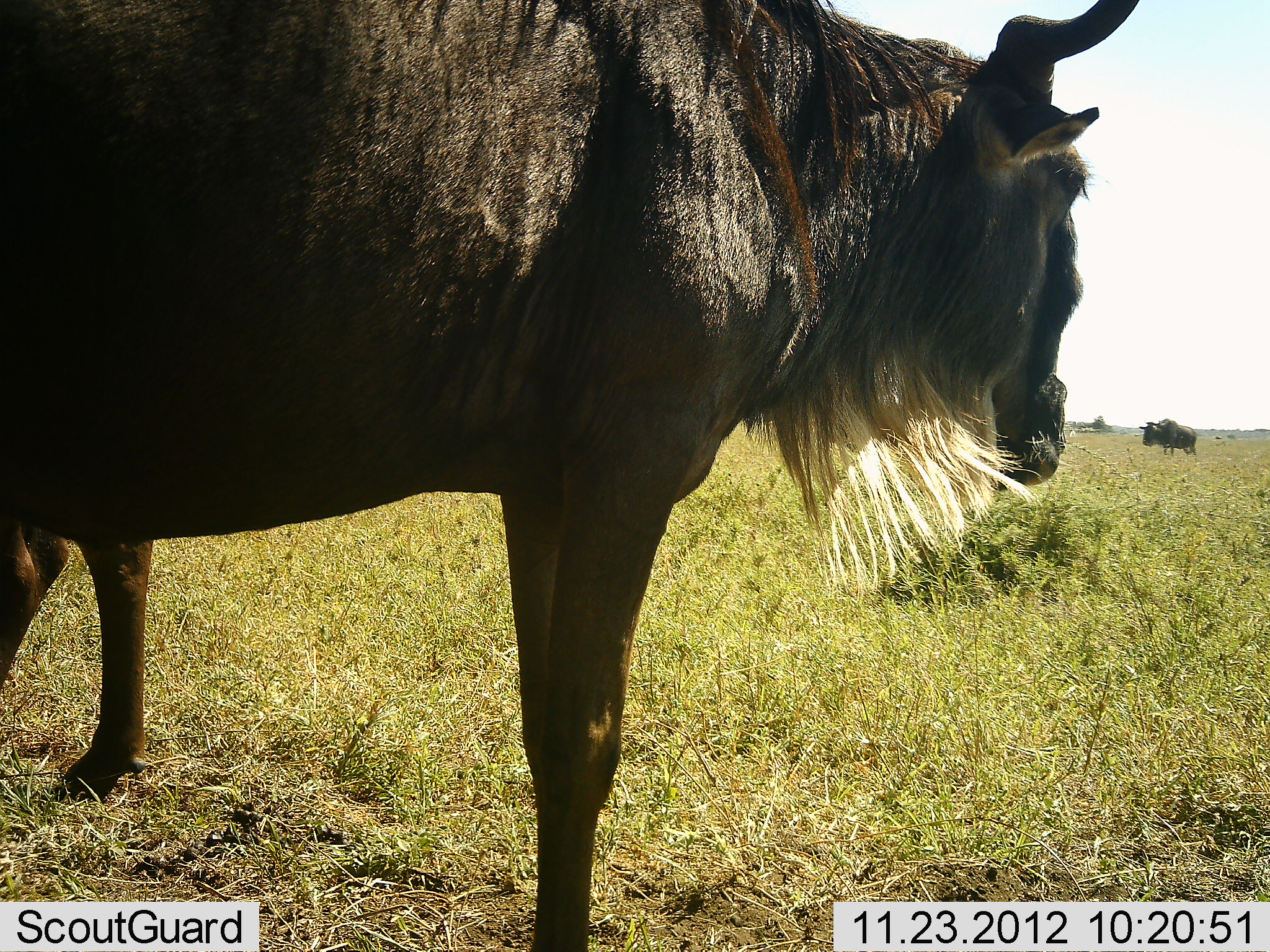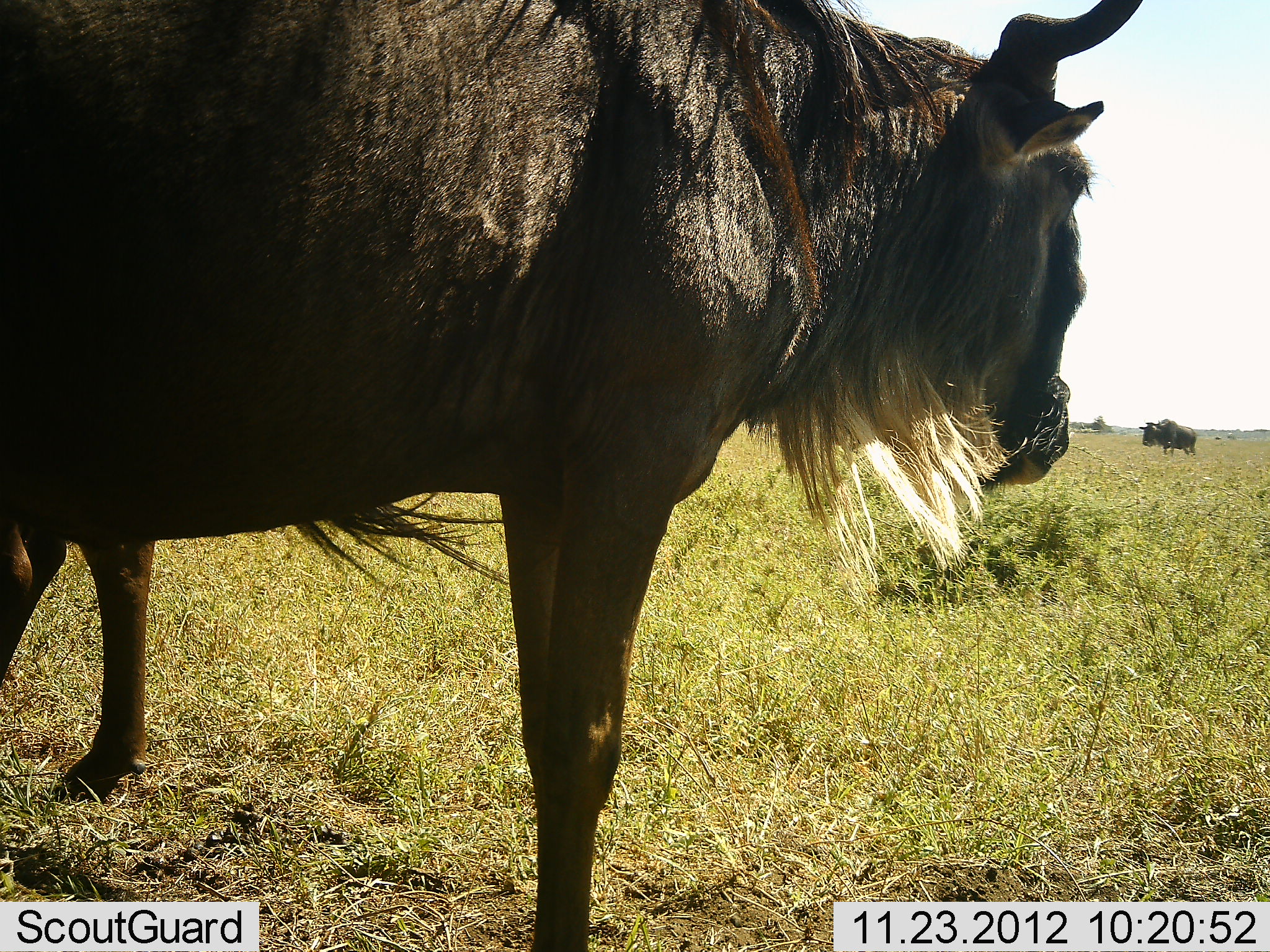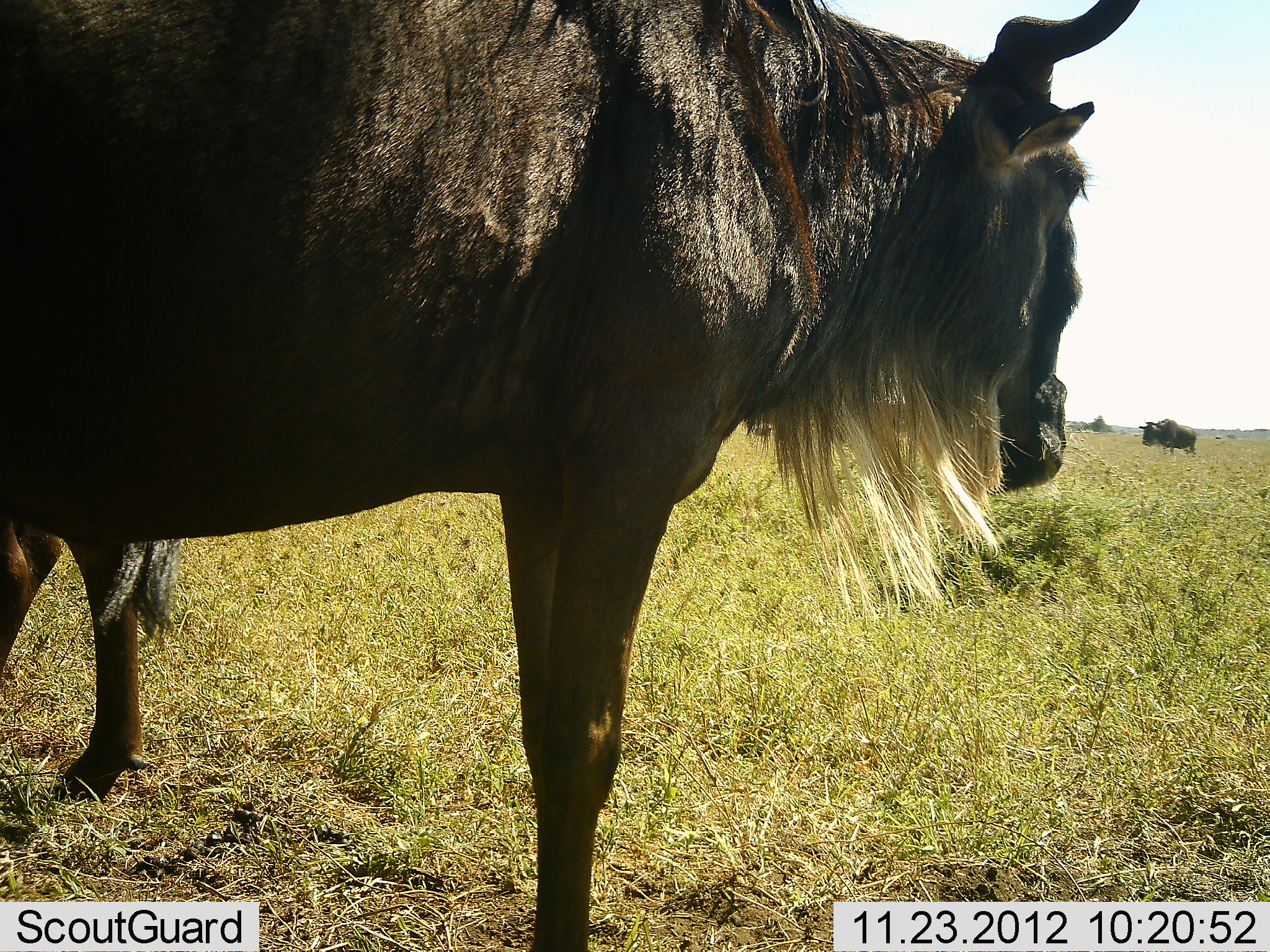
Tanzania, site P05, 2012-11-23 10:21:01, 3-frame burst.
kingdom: Animalia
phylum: Chordata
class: Mammalia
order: Artiodactyla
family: Bovidae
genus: Connochaetes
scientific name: Connochaetes taurinus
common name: blue wildebeest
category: wildebeest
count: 3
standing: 100%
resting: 0%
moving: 0%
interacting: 0%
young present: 0%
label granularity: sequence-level